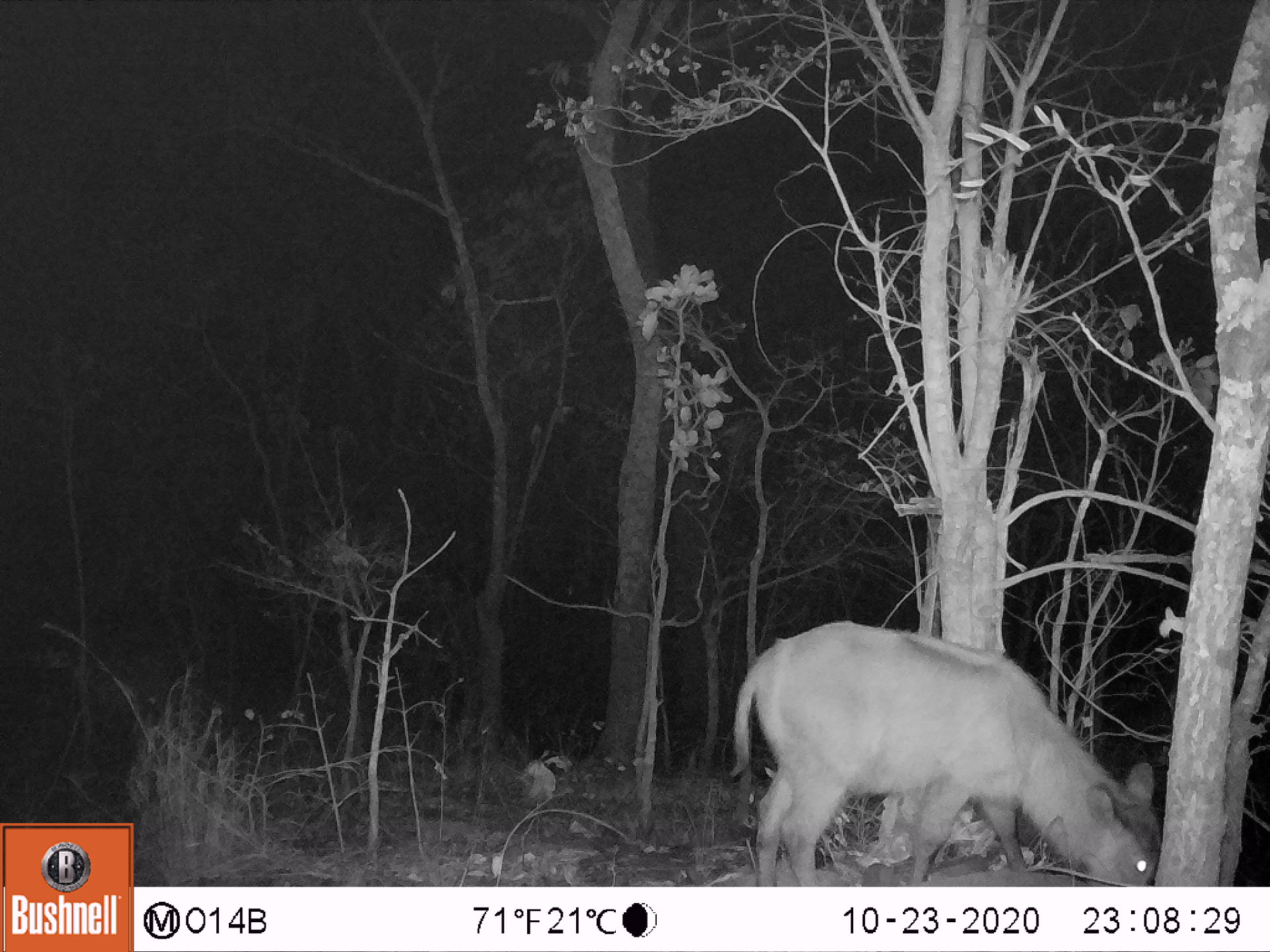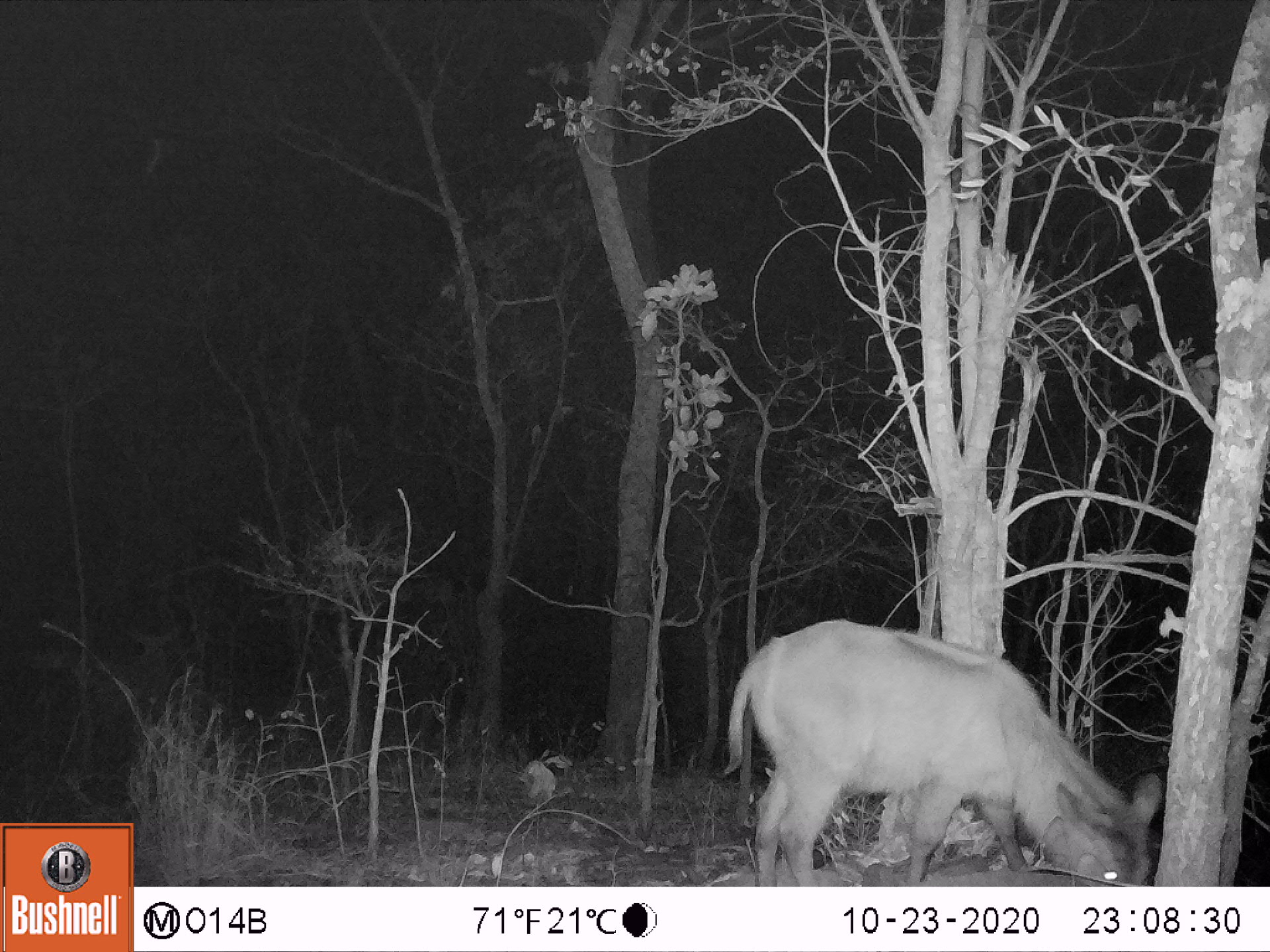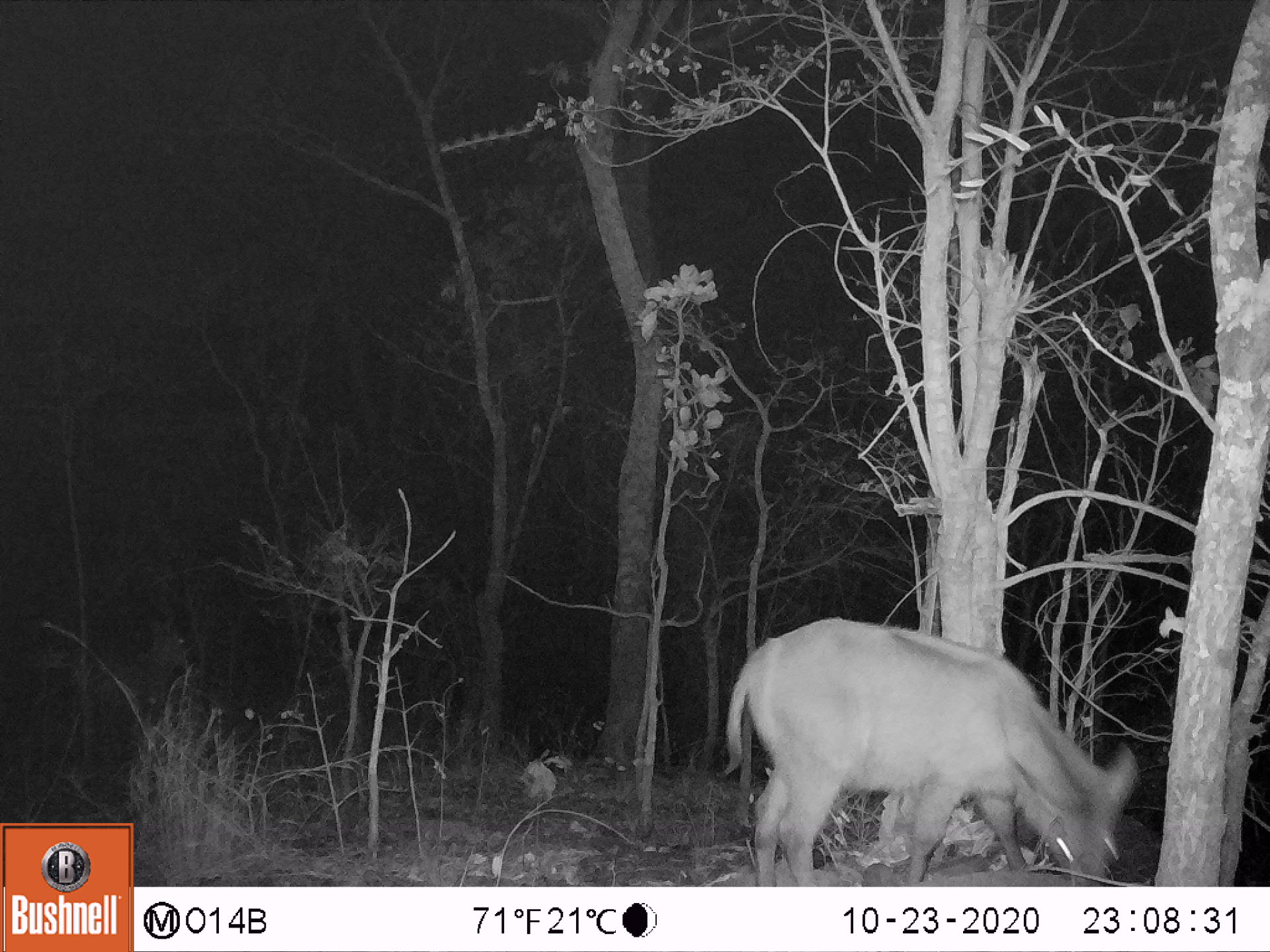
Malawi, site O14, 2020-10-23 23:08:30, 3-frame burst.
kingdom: Animalia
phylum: Chordata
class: Mammalia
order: Artiodactyla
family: Bovidae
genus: Kobus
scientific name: Kobus ellipsiprymnus ellipsiprymnus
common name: common waterbuck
Common waterbuck (Kobus ellipsiprymnus ellipsiprymnus), count 1.